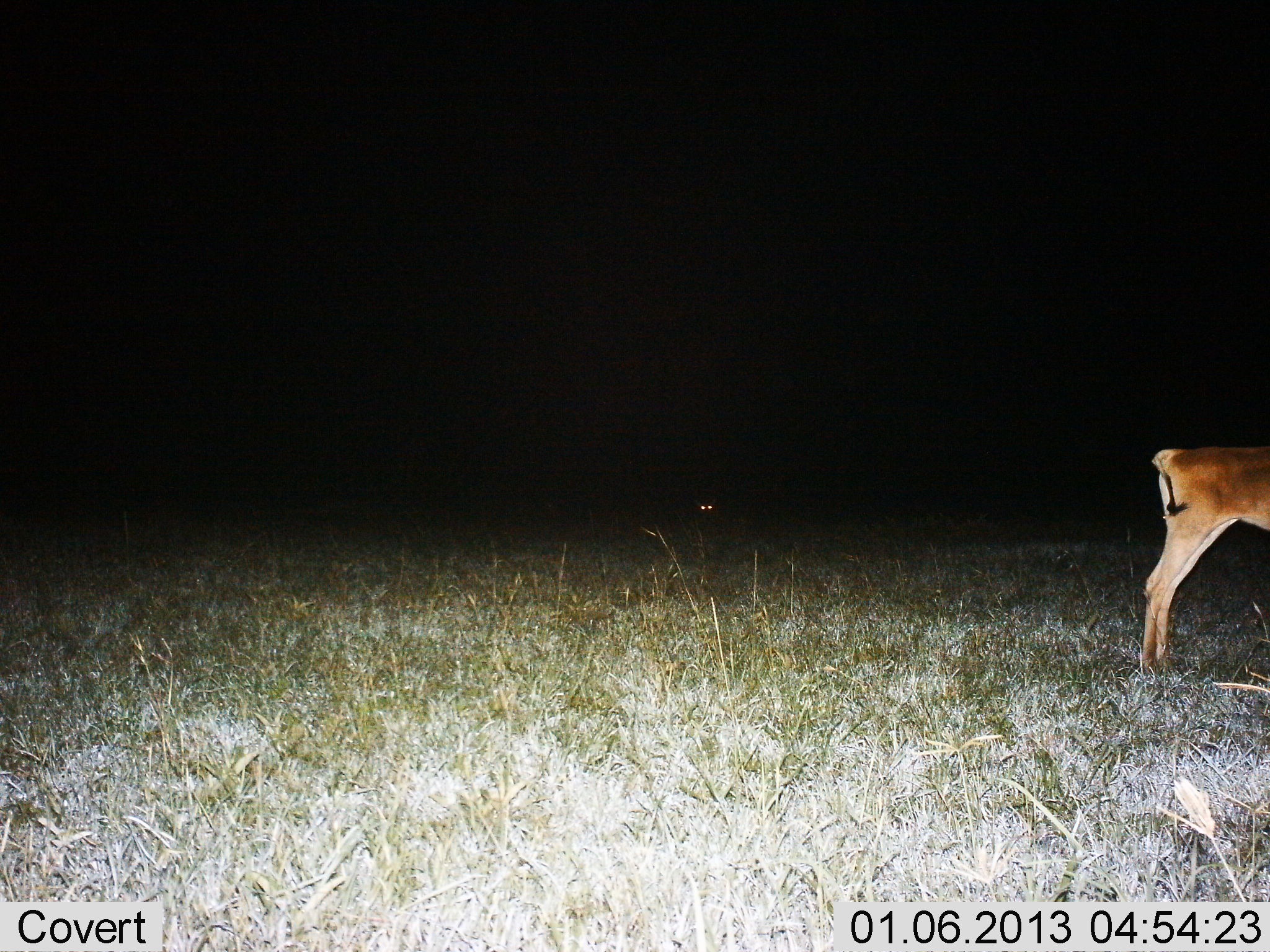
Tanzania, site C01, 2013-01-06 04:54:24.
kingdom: Animalia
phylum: Chordata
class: Mammalia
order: Artiodactyla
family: Bovidae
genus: Aepyceros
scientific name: Aepyceros melampus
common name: impala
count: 1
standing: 100%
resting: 7%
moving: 0%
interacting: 0%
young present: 0%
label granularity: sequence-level